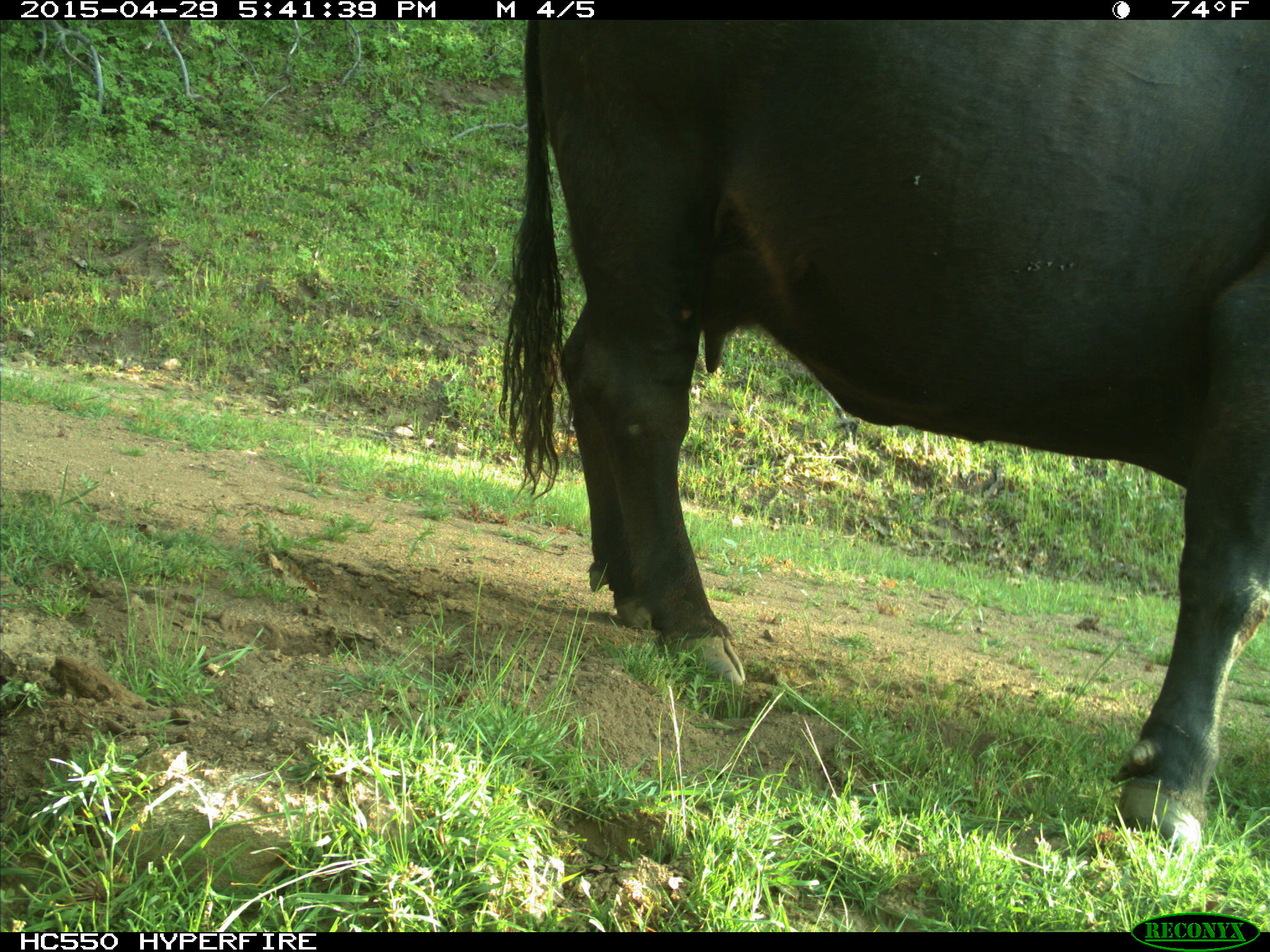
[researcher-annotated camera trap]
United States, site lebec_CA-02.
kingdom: Animalia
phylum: Chordata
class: Mammalia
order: Artiodactyla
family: Bovidae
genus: Bos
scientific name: Bos taurus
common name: domestic cow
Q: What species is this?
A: Bos taurus (domestic cow).